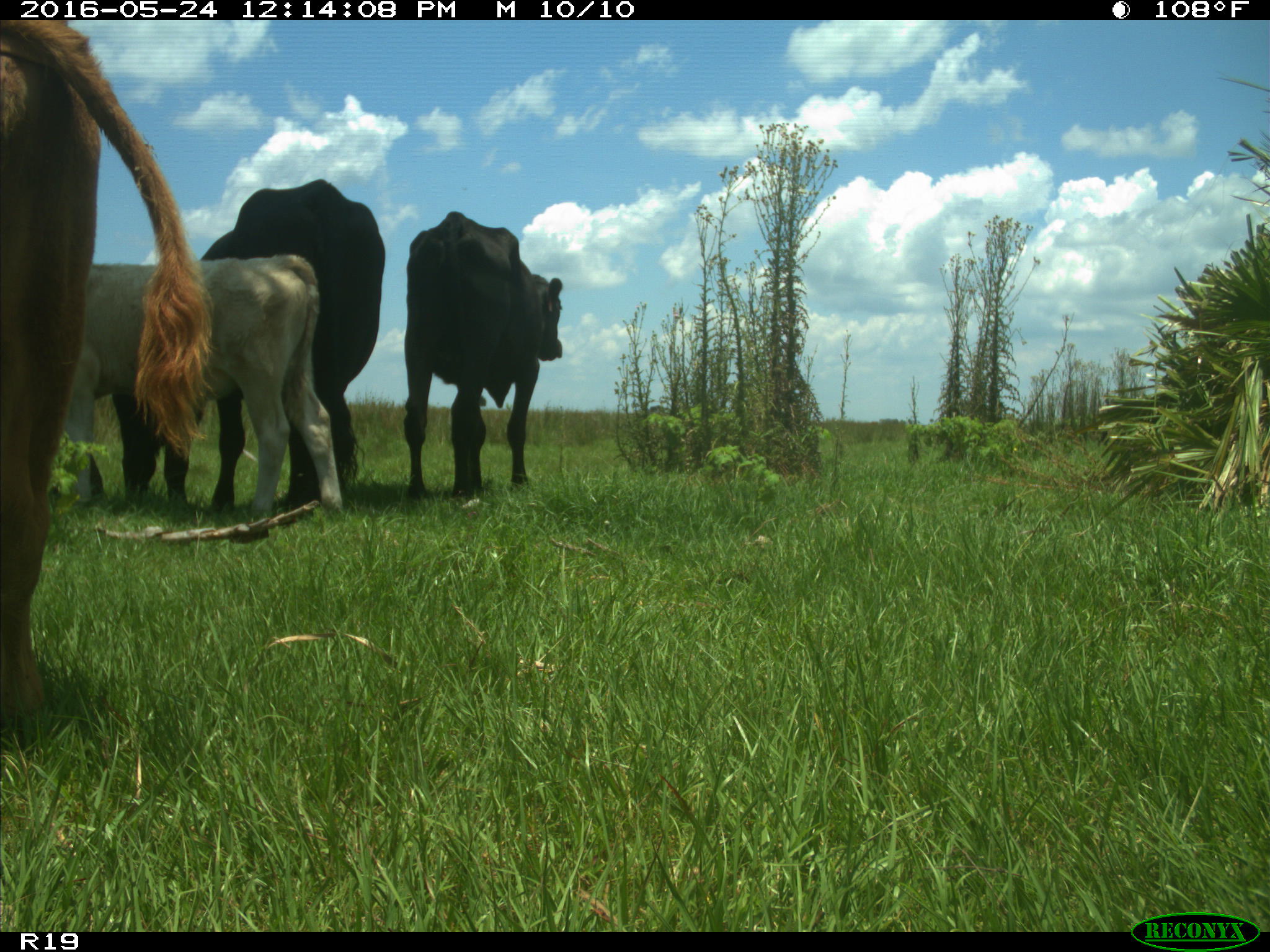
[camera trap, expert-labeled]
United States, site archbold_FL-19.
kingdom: Animalia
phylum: Chordata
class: Mammalia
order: Artiodactyla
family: Bovidae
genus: Bos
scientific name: Bos taurus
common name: domestic cow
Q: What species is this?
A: Bos taurus (domestic cow).